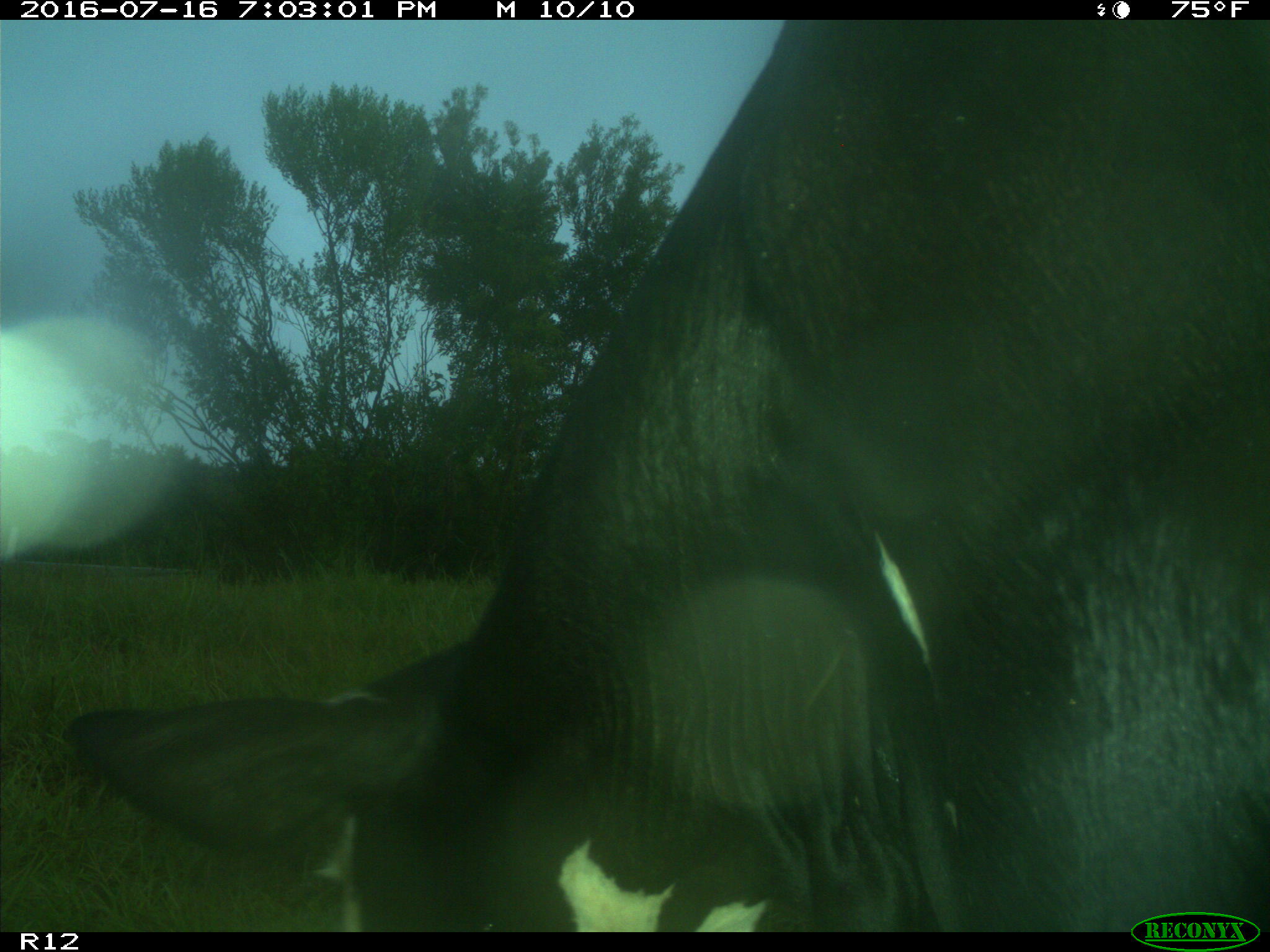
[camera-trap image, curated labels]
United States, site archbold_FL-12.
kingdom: Animalia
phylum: Chordata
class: Mammalia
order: Artiodactyla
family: Bovidae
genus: Bos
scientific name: Bos taurus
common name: domestic cow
Bos taurus (domestic cow).